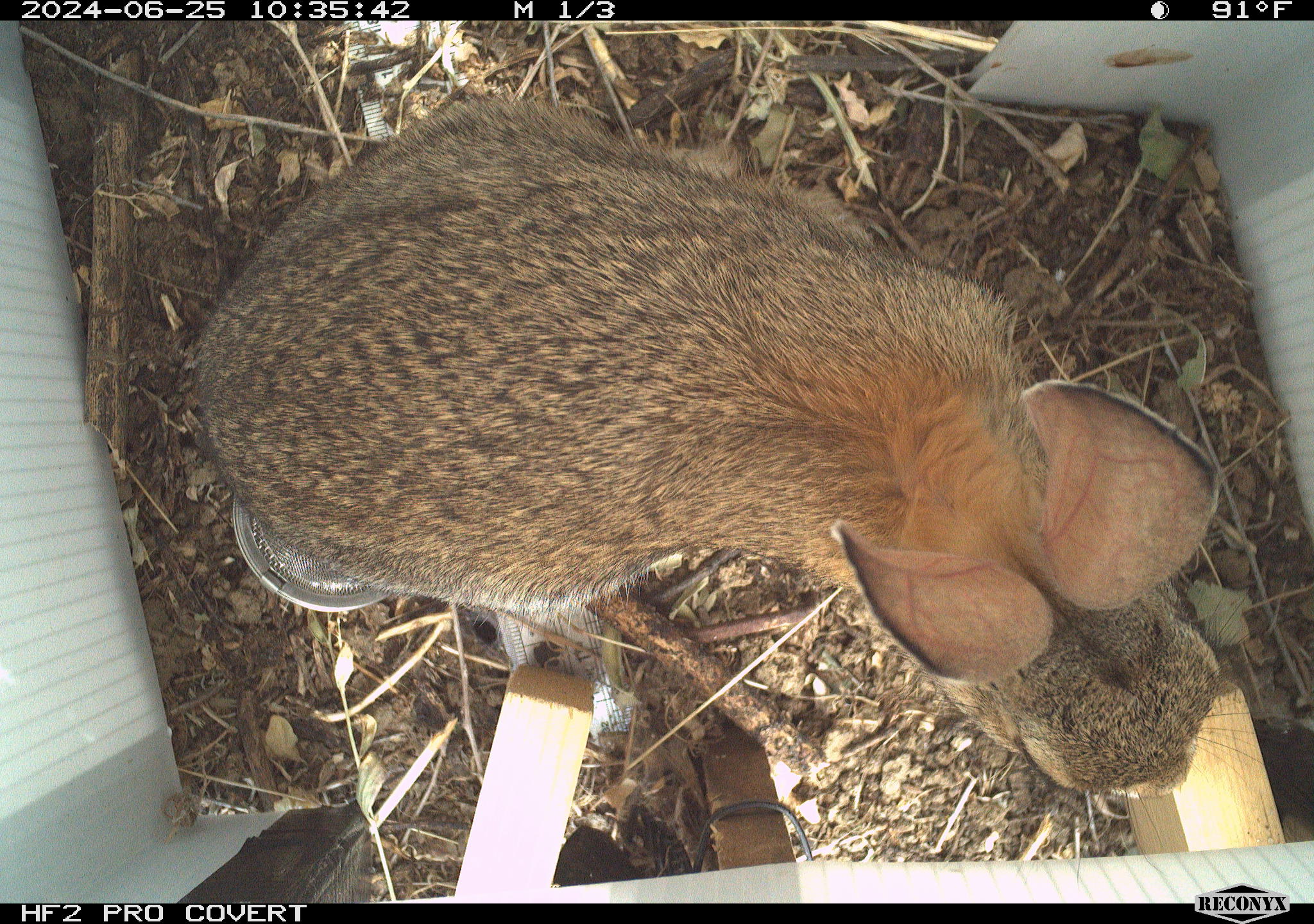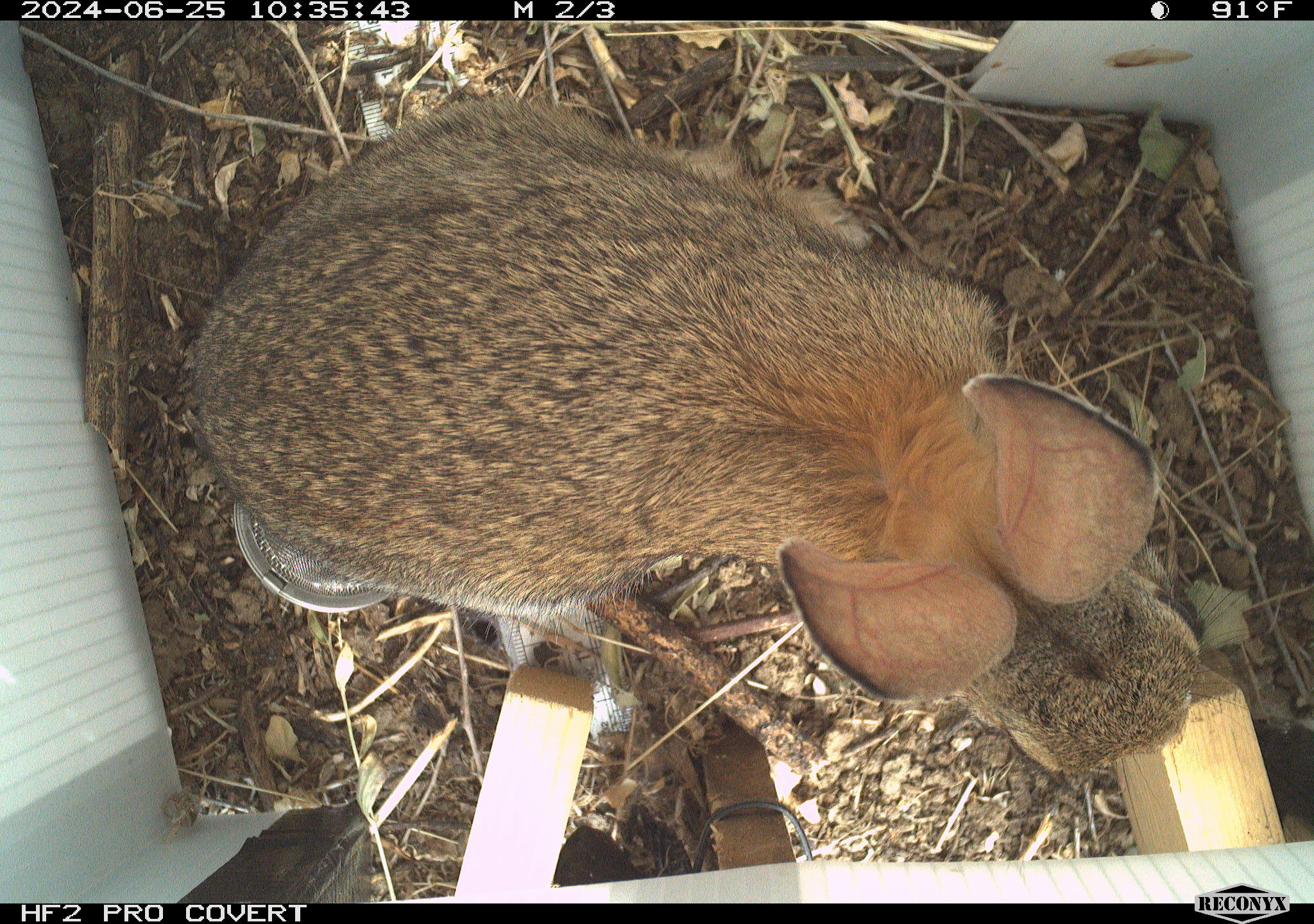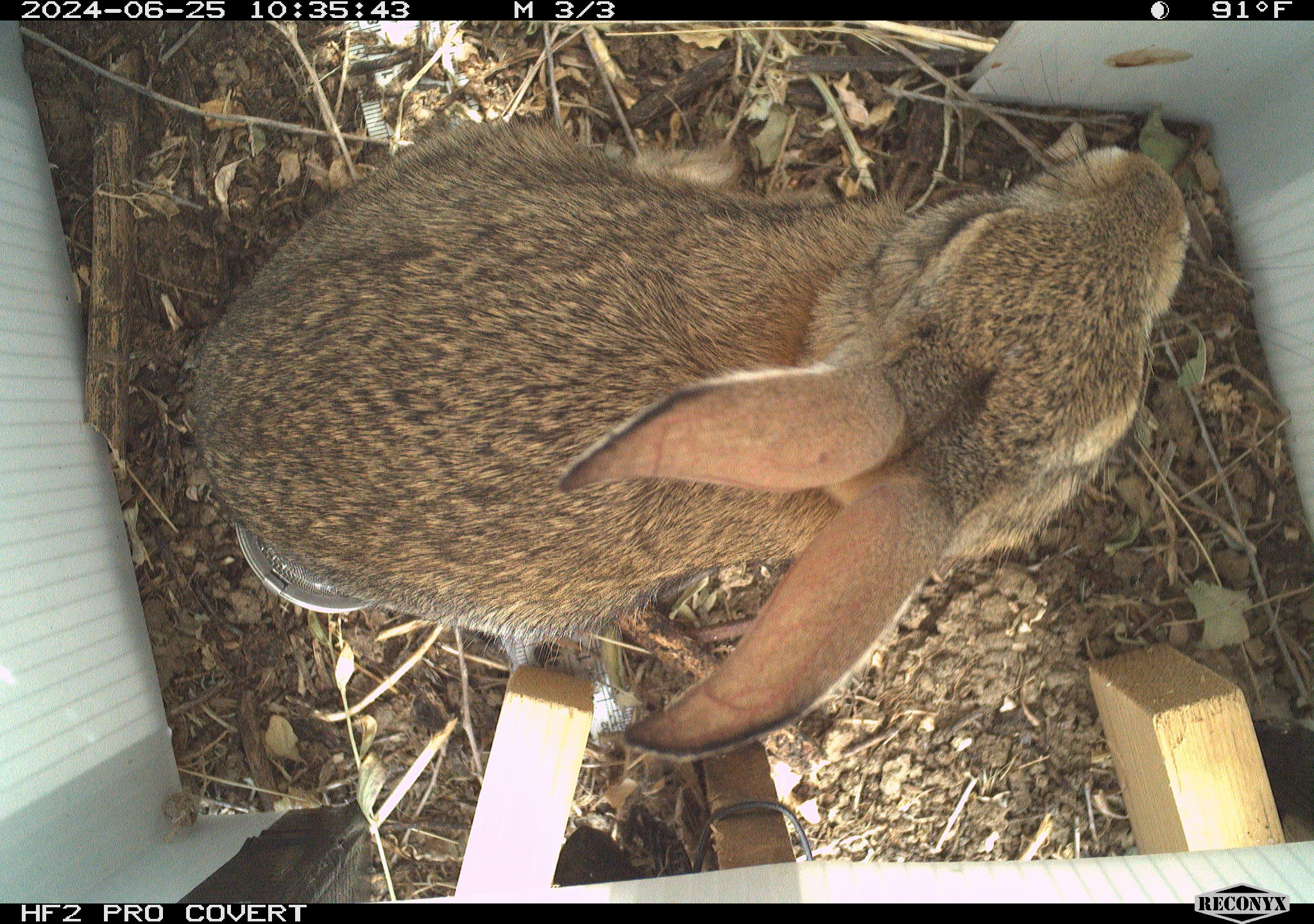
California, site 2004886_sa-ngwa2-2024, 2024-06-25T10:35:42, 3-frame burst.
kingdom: Animalia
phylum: Chordata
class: Mammalia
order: Lagomorpha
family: Leporidae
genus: Sylvilagus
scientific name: Sylvilagus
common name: cottontail rabbits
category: sylvilagus species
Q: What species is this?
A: Sylvilagus species (cottontail rabbits) (Sylvilagus).